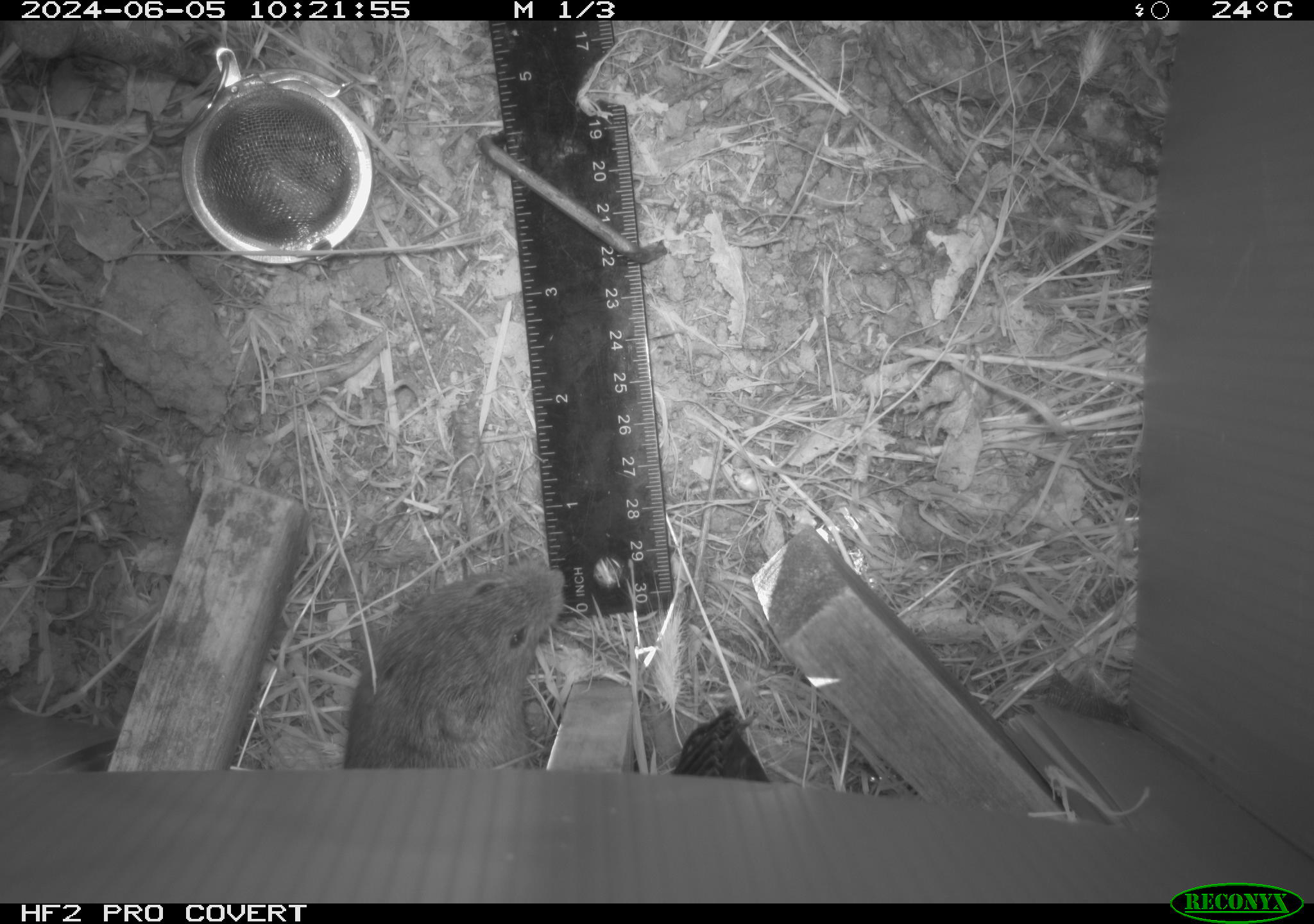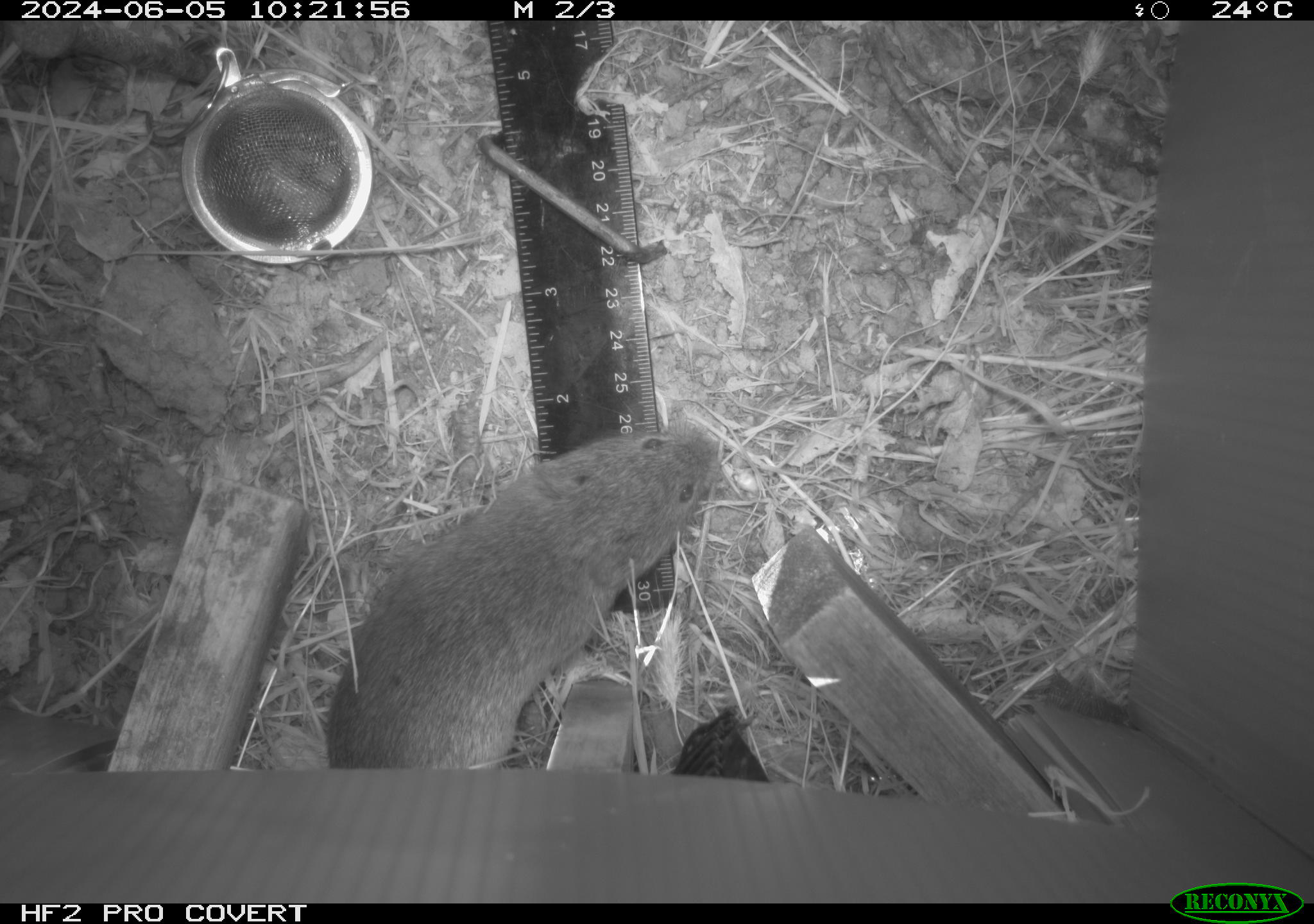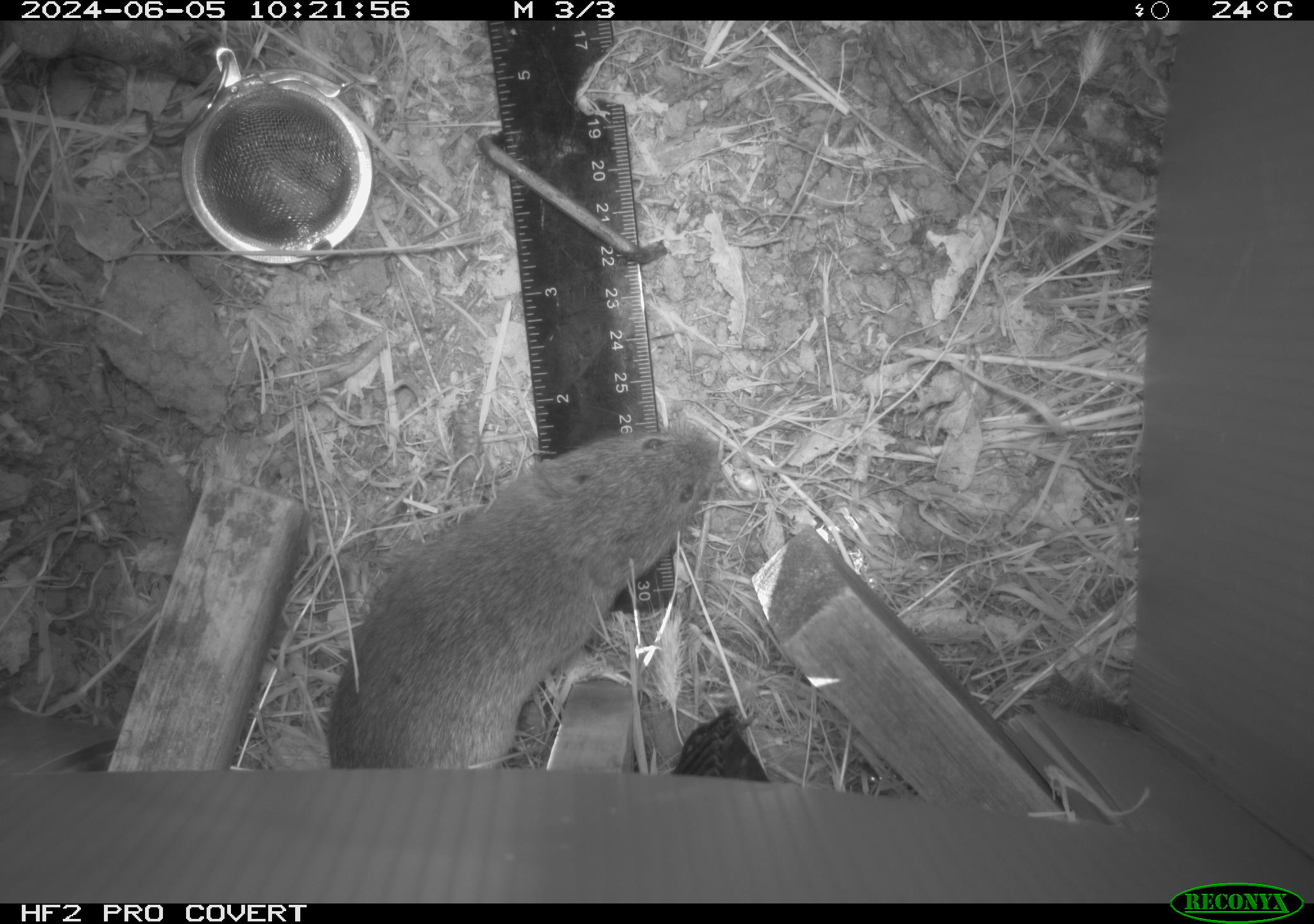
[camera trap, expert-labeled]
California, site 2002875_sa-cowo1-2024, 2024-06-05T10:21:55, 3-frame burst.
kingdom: Animalia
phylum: Chordata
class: Mammalia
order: Rodentia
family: Cricetidae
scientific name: Arvicolinae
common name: voles, lemmings, and muskrats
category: arvicolinae subfamily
Arvicolinae subfamily (voles, lemmings, and muskrats) (Arvicolinae).